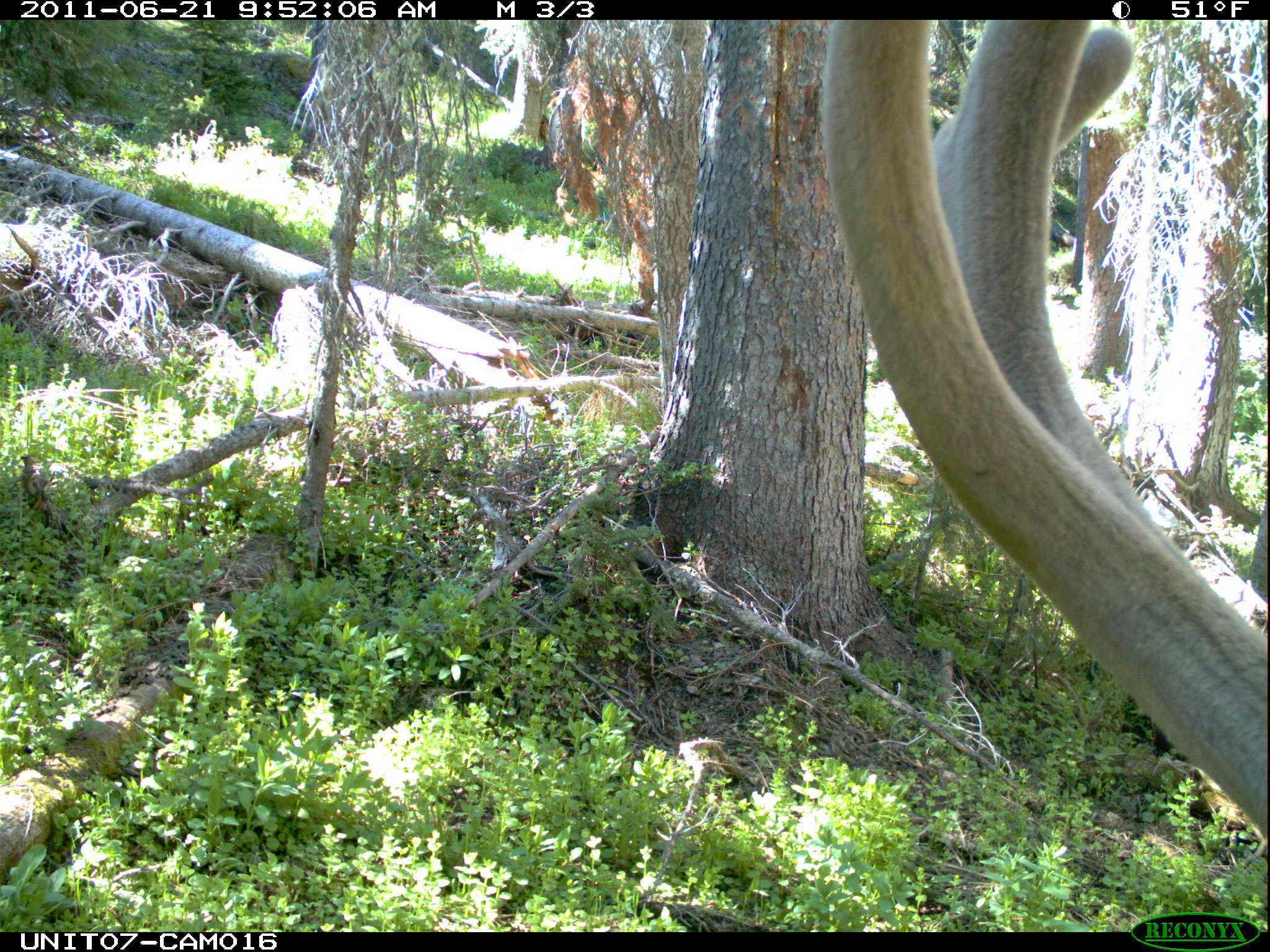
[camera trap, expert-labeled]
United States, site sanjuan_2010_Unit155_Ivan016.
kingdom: Animalia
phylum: Chordata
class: Mammalia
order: Artiodactyla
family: Cervidae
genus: Cervus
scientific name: Cervus elaphus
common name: red deer